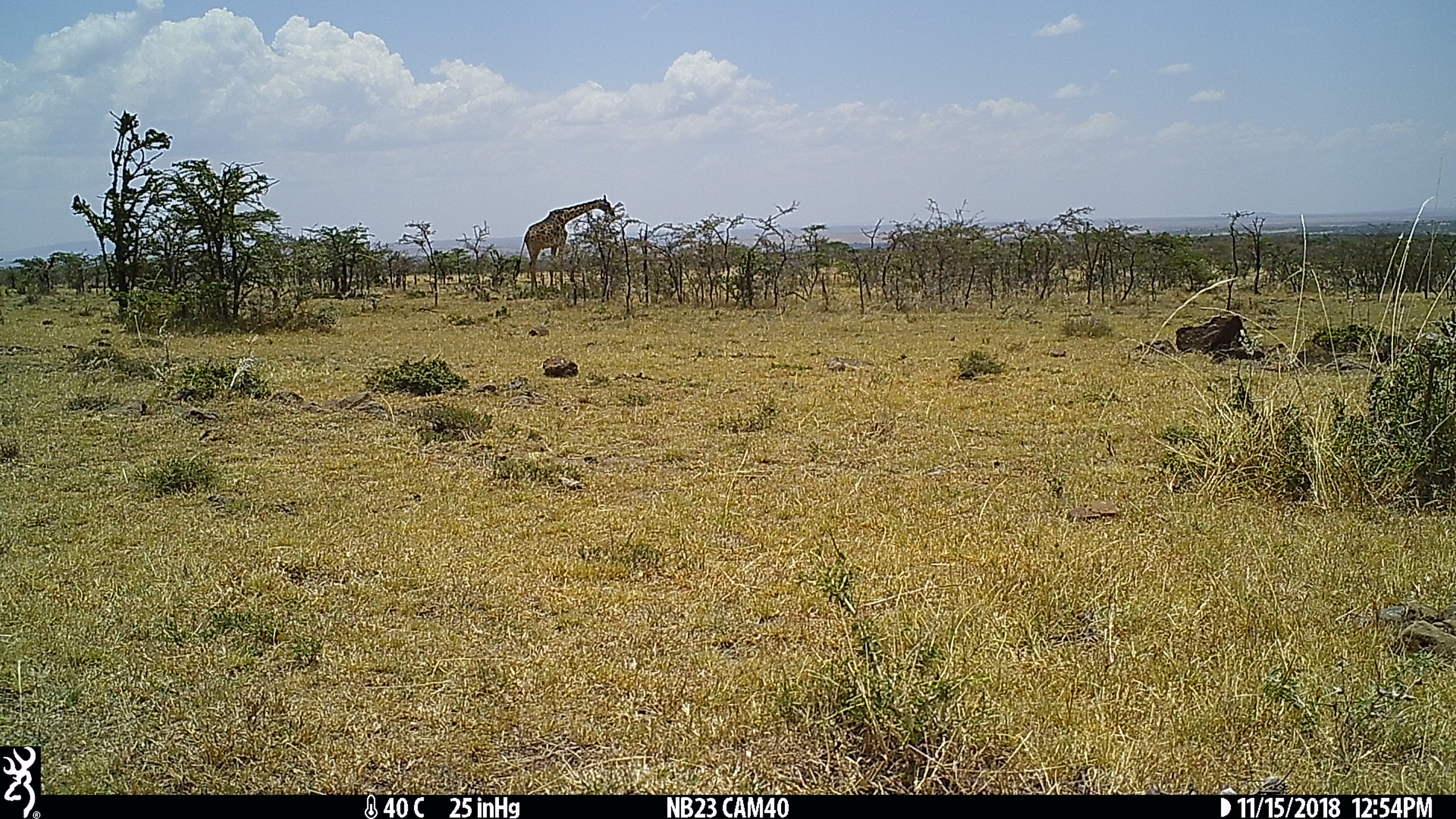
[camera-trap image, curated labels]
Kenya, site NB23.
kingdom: Animalia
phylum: Chordata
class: Mammalia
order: Artiodactyla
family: Giraffidae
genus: Giraffa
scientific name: Giraffa camelopardalis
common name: northern giraffe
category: giraffe